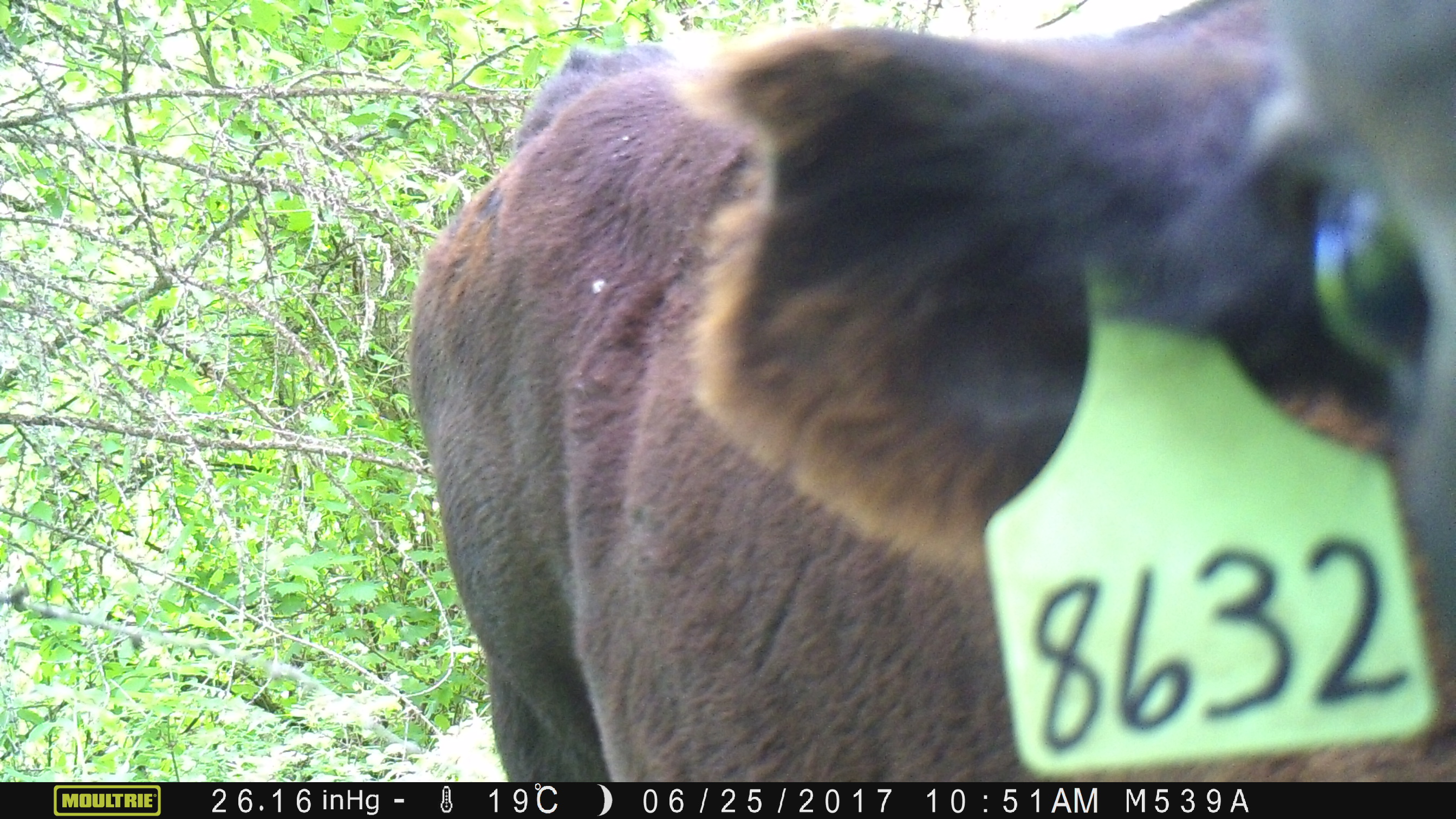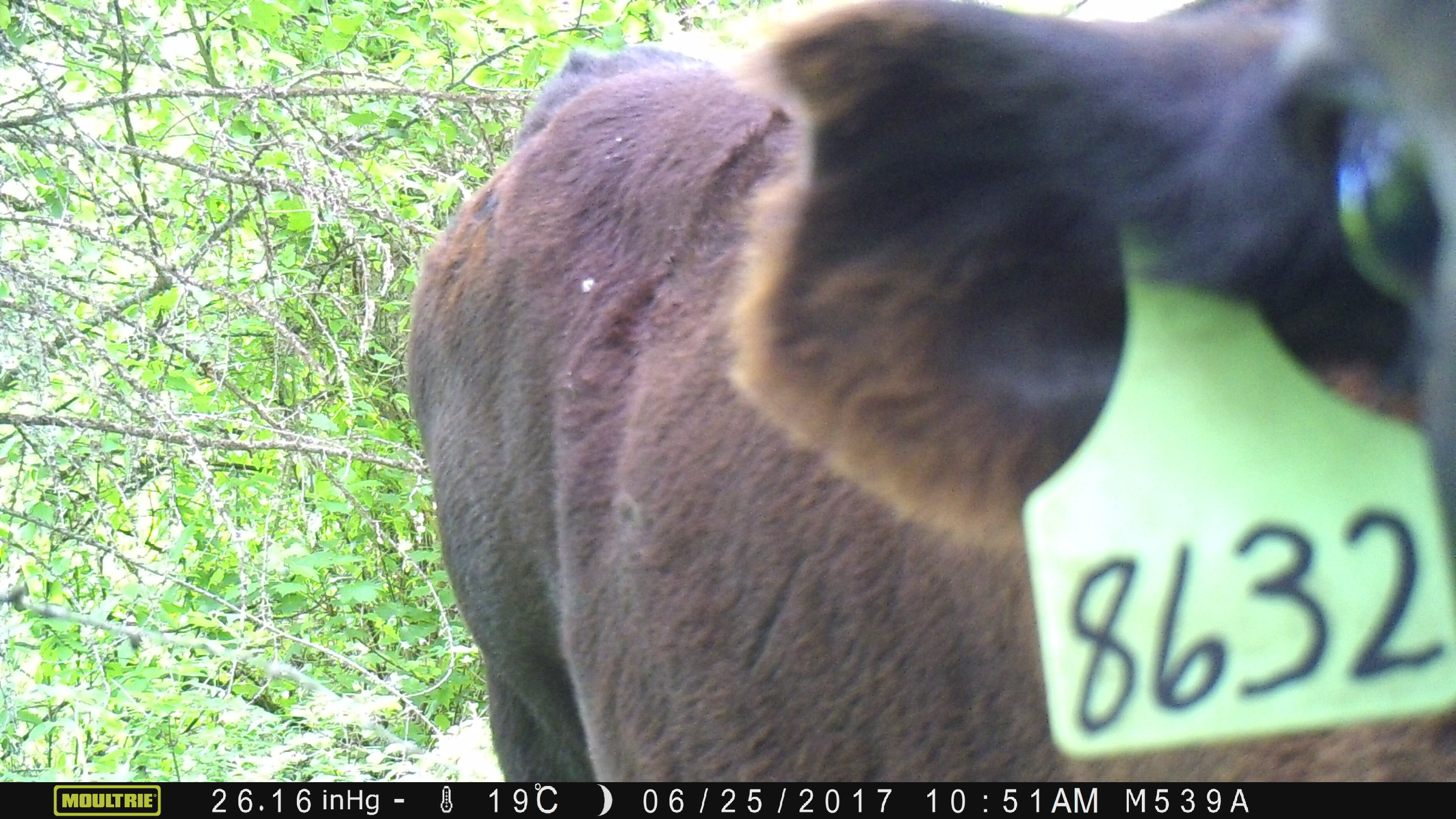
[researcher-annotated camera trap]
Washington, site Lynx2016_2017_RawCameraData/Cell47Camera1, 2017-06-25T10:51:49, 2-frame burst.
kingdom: Animalia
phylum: Chordata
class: Mammalia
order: Artiodactyla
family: Bovidae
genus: Bos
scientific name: Bos taurus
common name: domestic cattle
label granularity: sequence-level